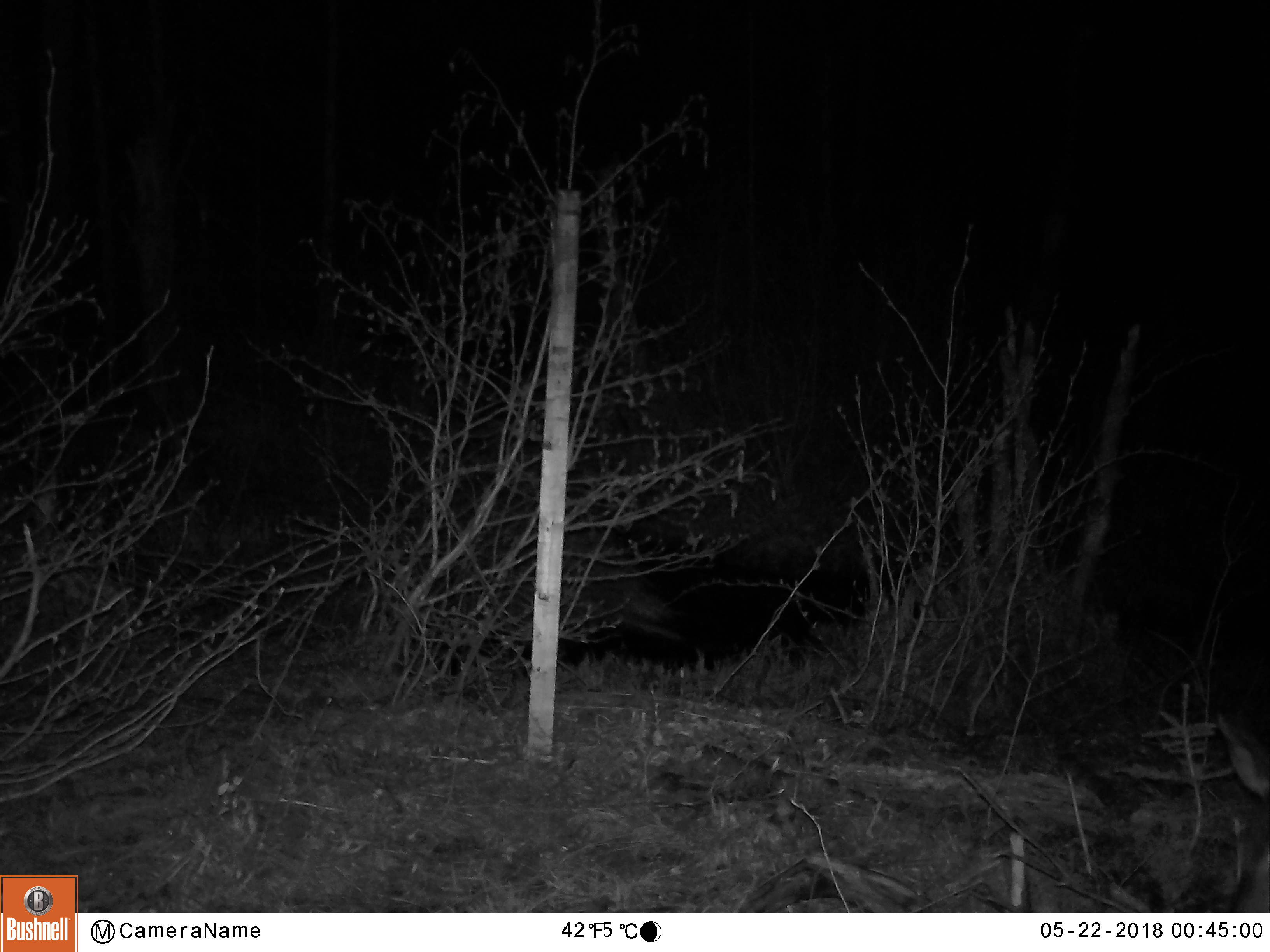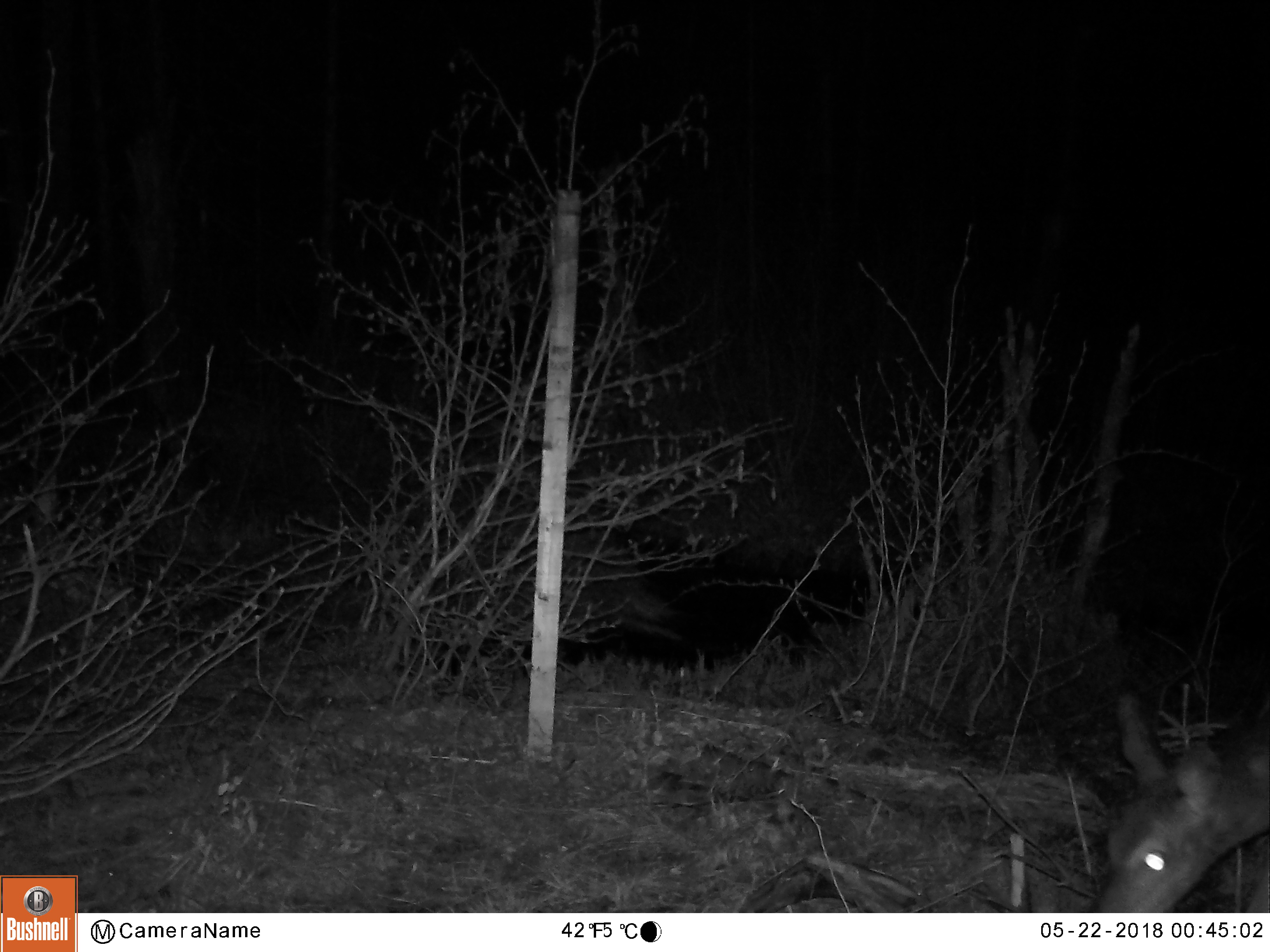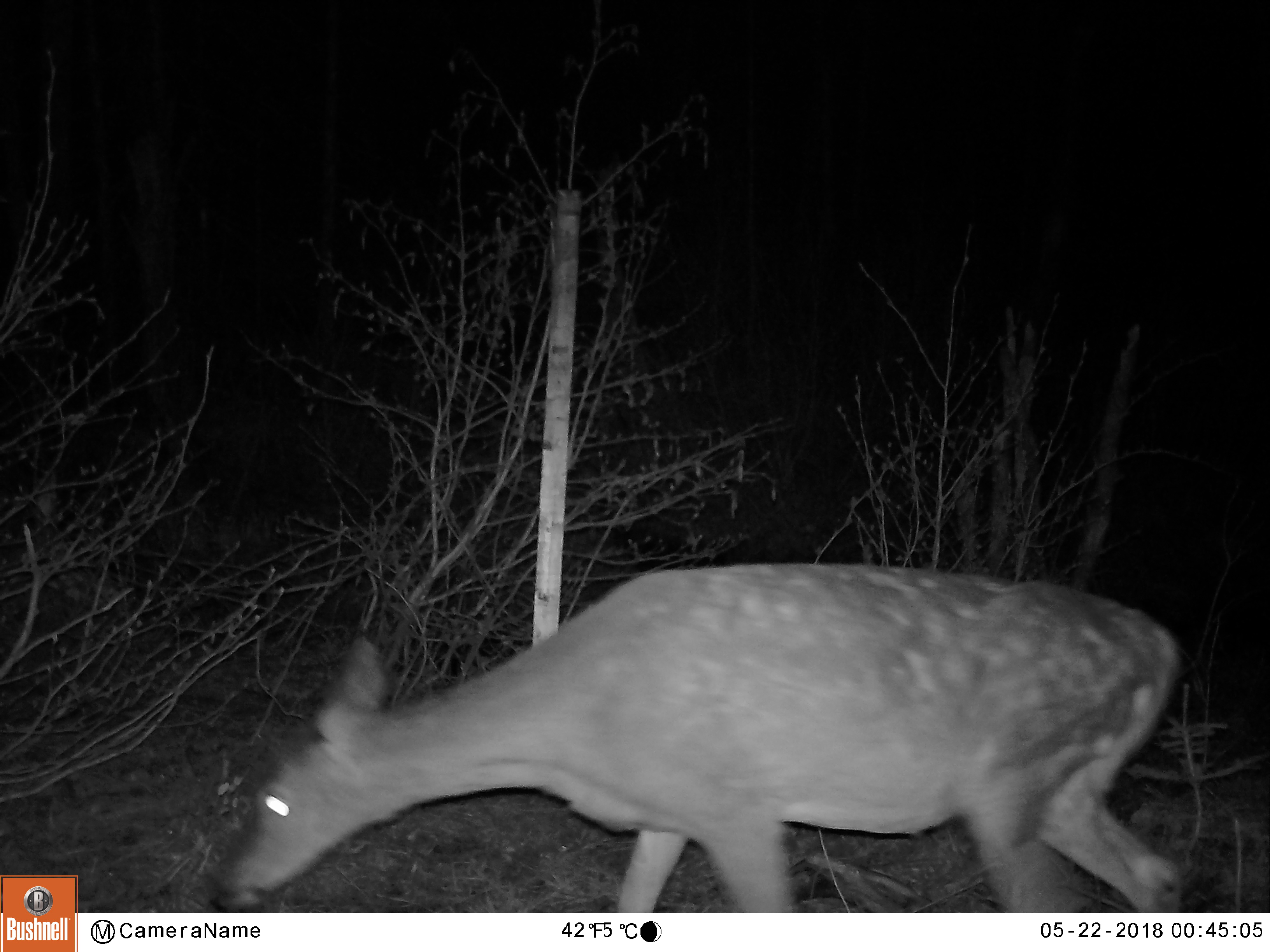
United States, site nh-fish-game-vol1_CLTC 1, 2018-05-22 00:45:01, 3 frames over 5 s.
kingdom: Animalia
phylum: Chordata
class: Mammalia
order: Artiodactyla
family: Cervidae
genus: Odocoileus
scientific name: Odocoileus virginianus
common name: white-tailed deer